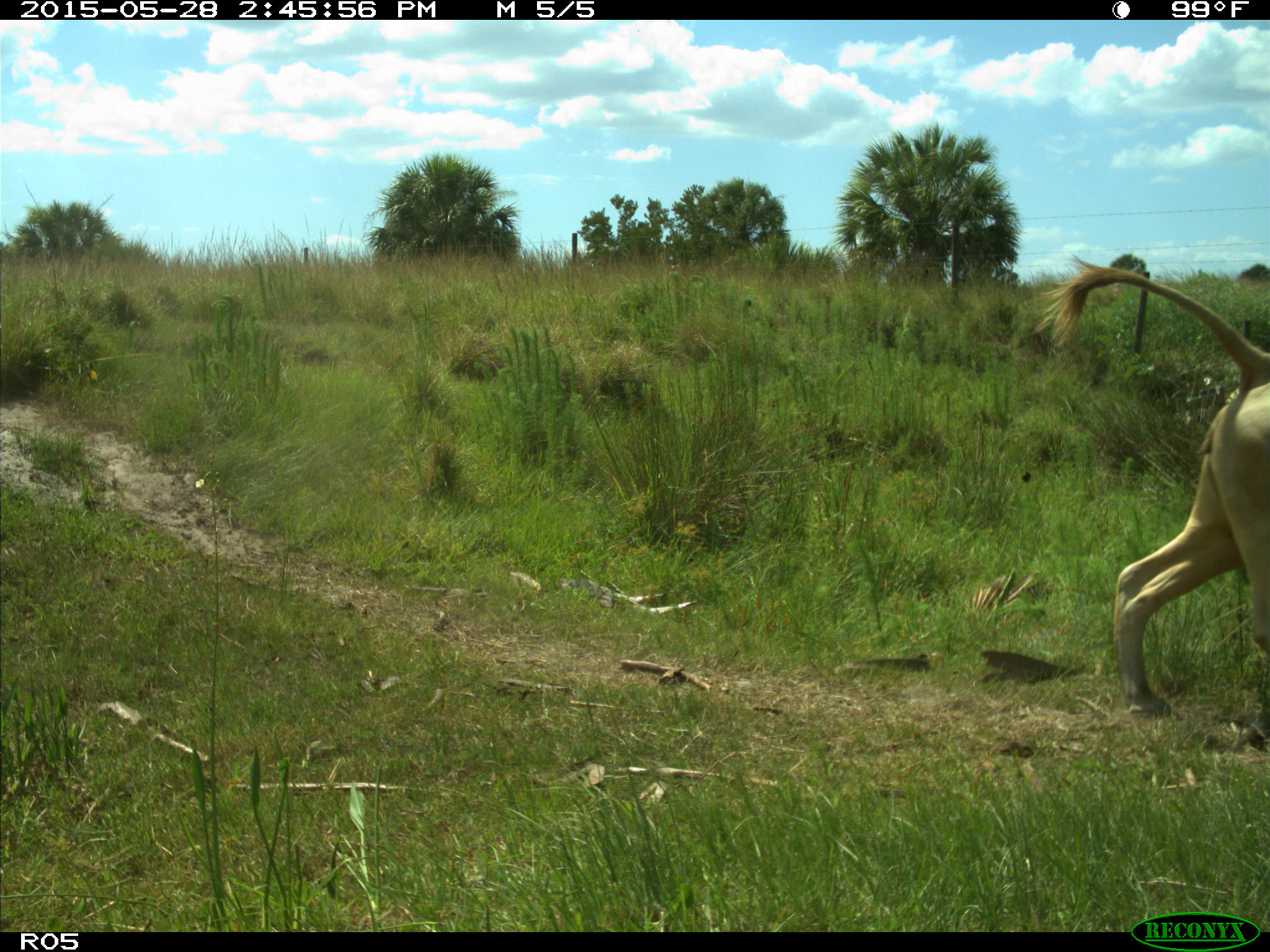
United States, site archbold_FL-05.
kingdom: Animalia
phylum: Chordata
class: Mammalia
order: Artiodactyla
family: Bovidae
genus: Bos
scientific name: Bos taurus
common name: domestic cow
Bos taurus (domestic cow).